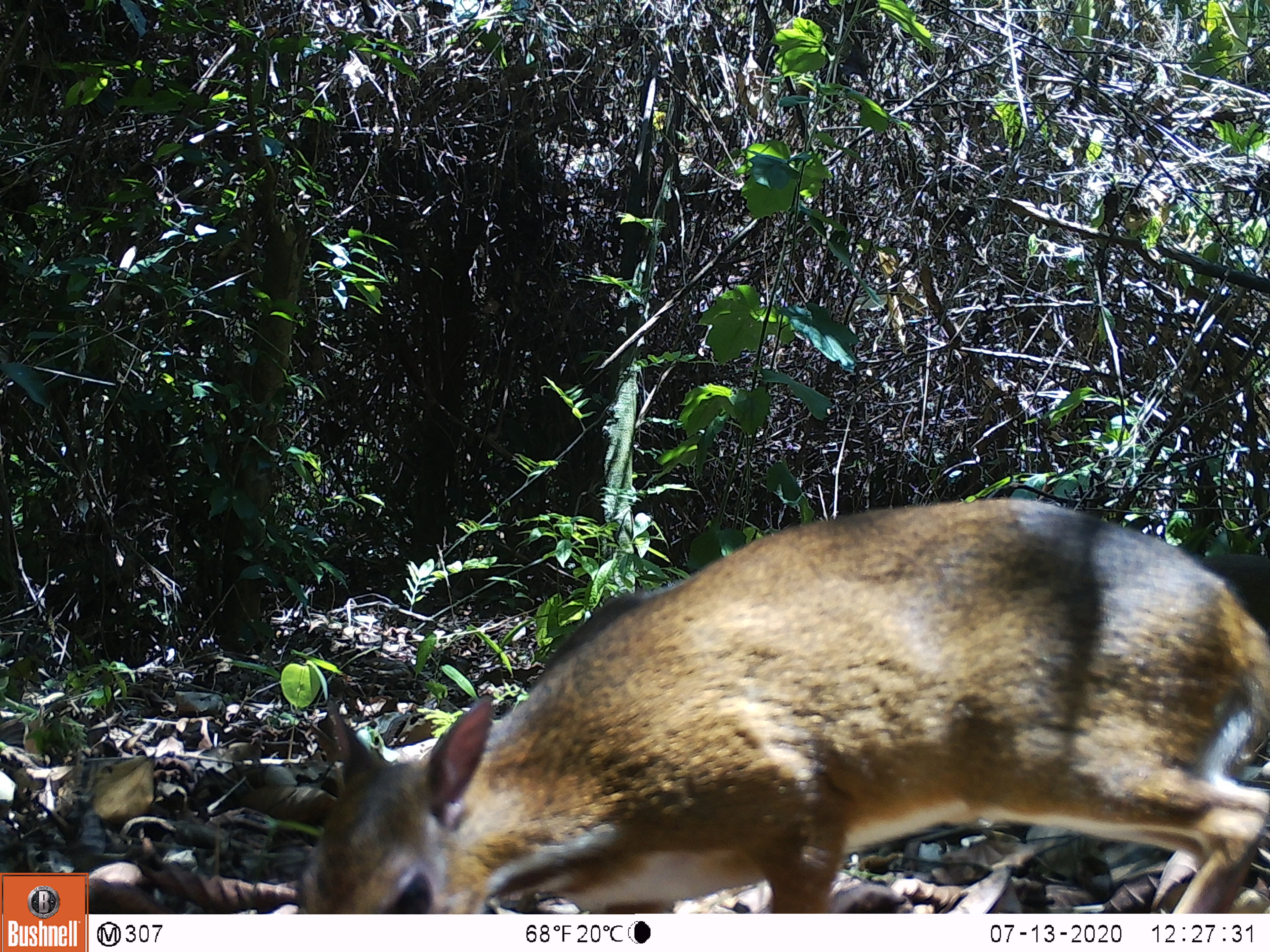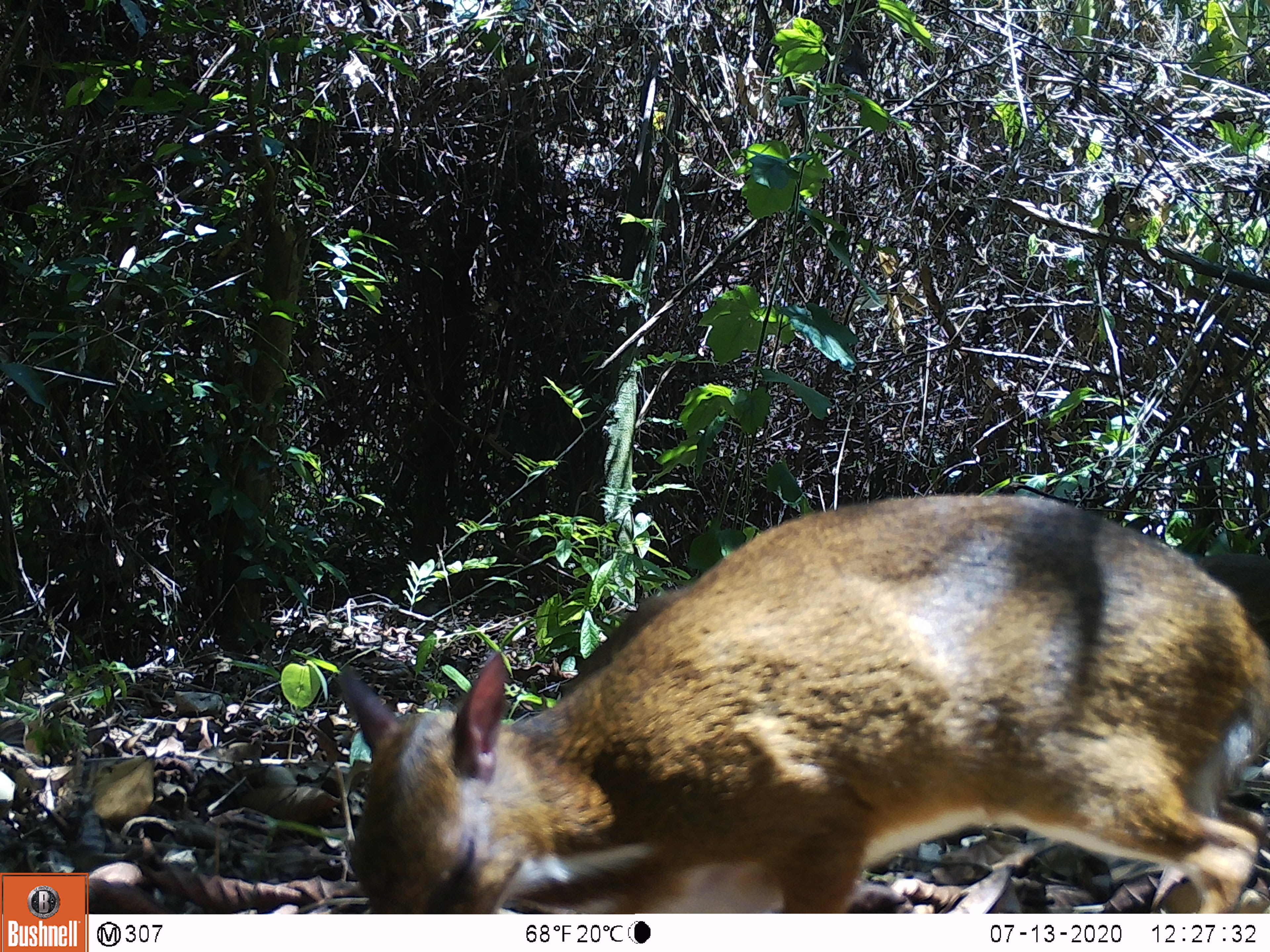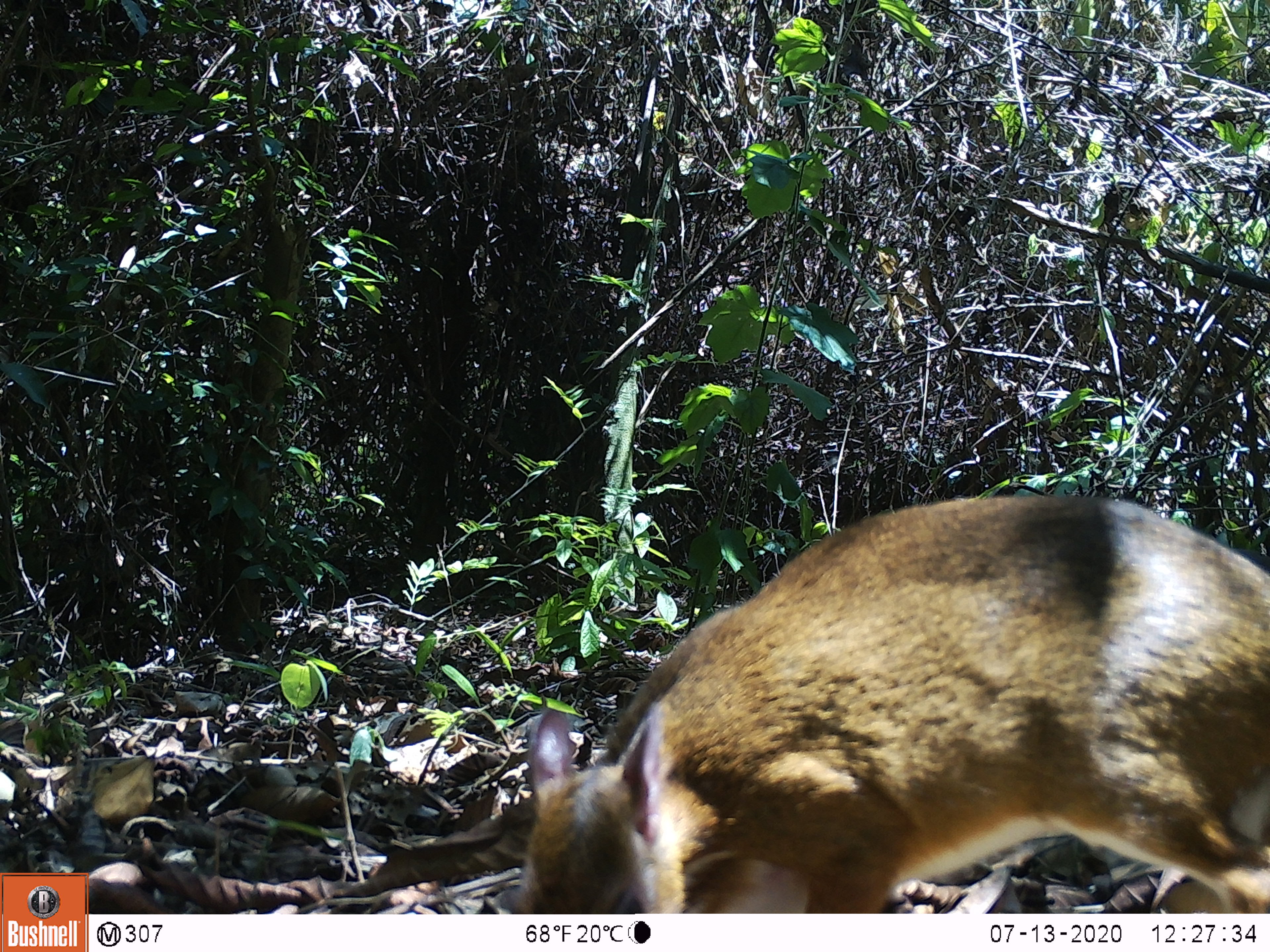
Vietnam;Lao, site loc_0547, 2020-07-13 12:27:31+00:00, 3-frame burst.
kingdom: Animalia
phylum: Chordata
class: Mammalia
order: Artiodactyla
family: Tragulidae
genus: Moschiola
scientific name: Moschiola meminna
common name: chevrotain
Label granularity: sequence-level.